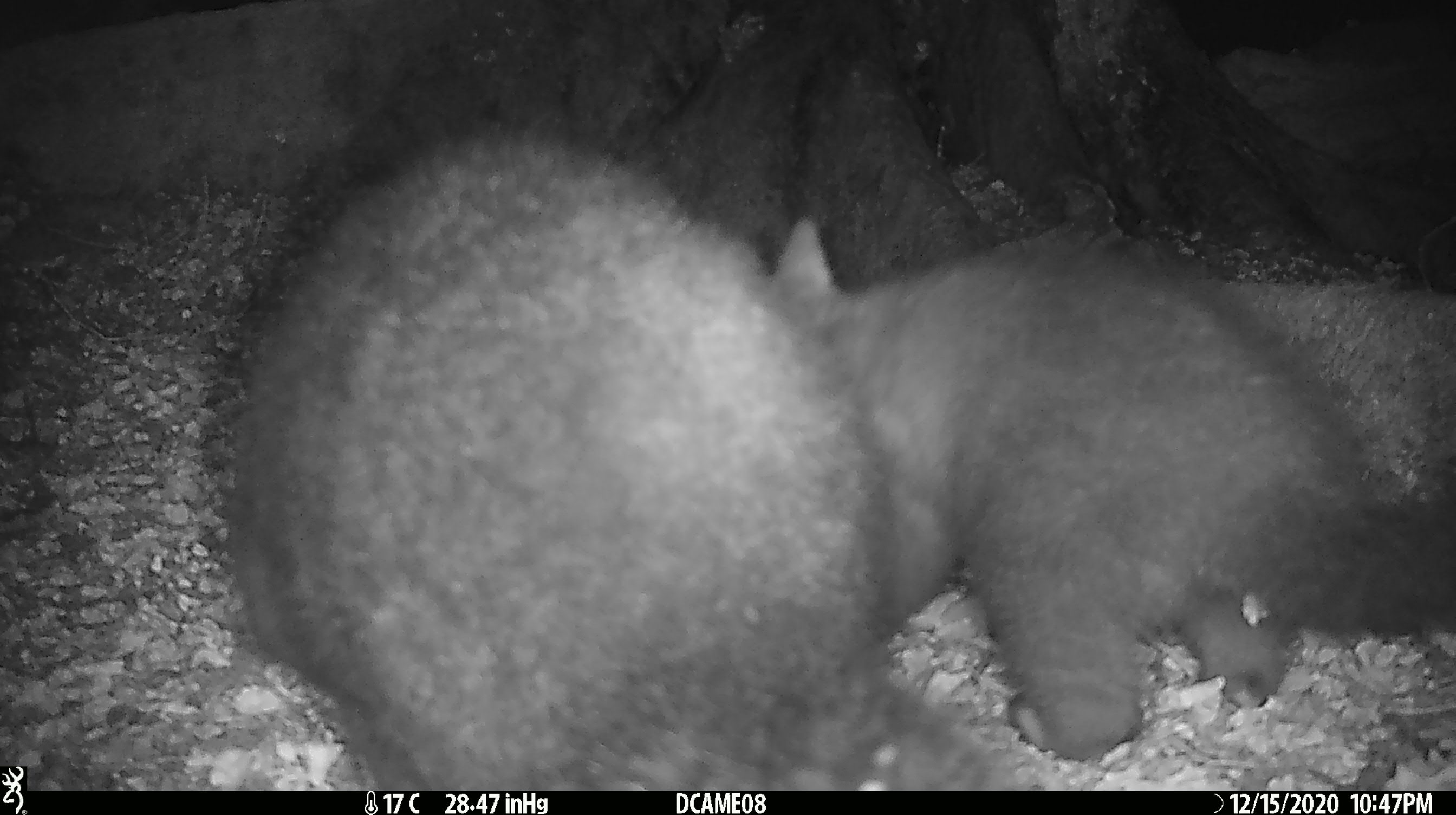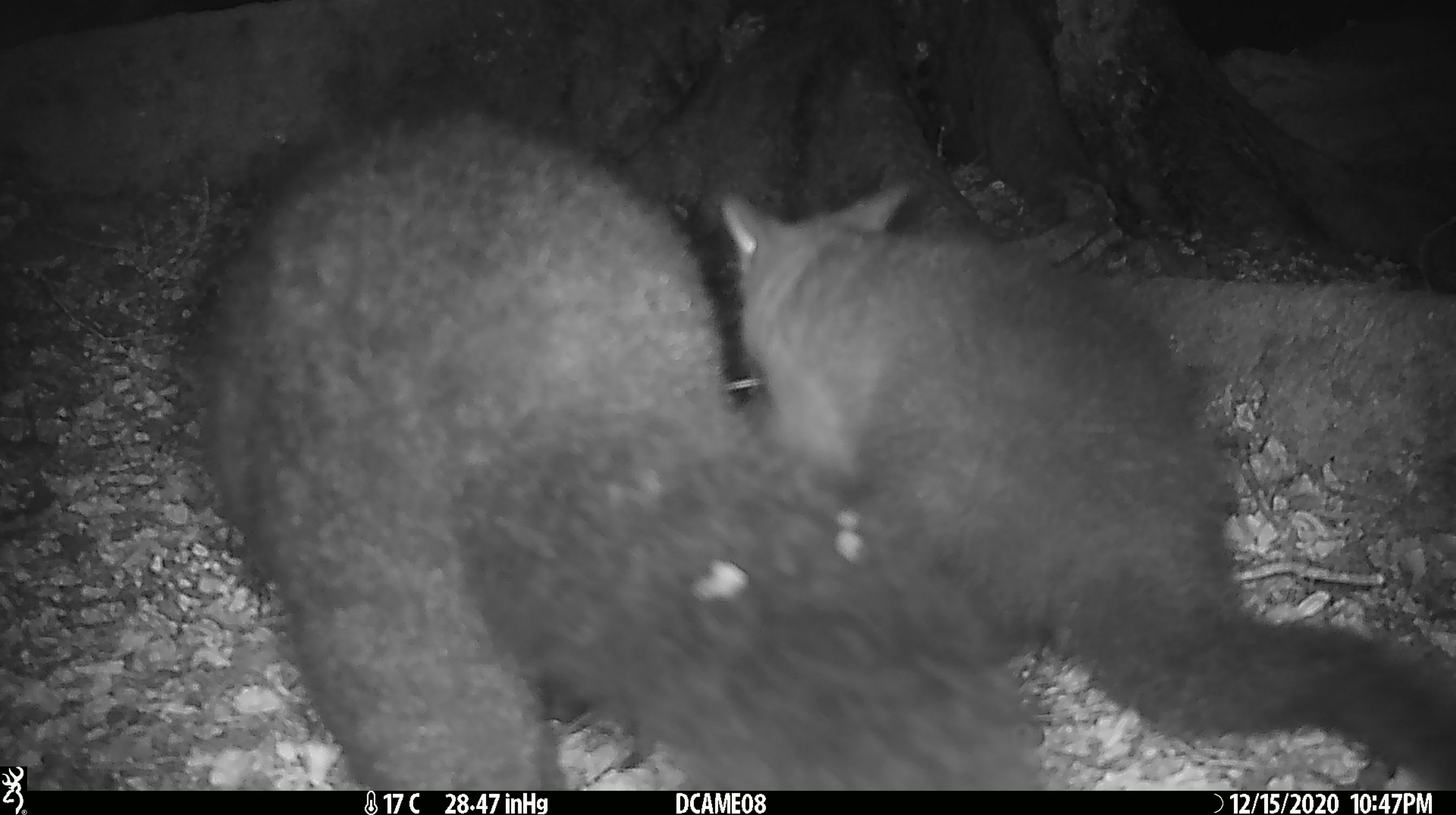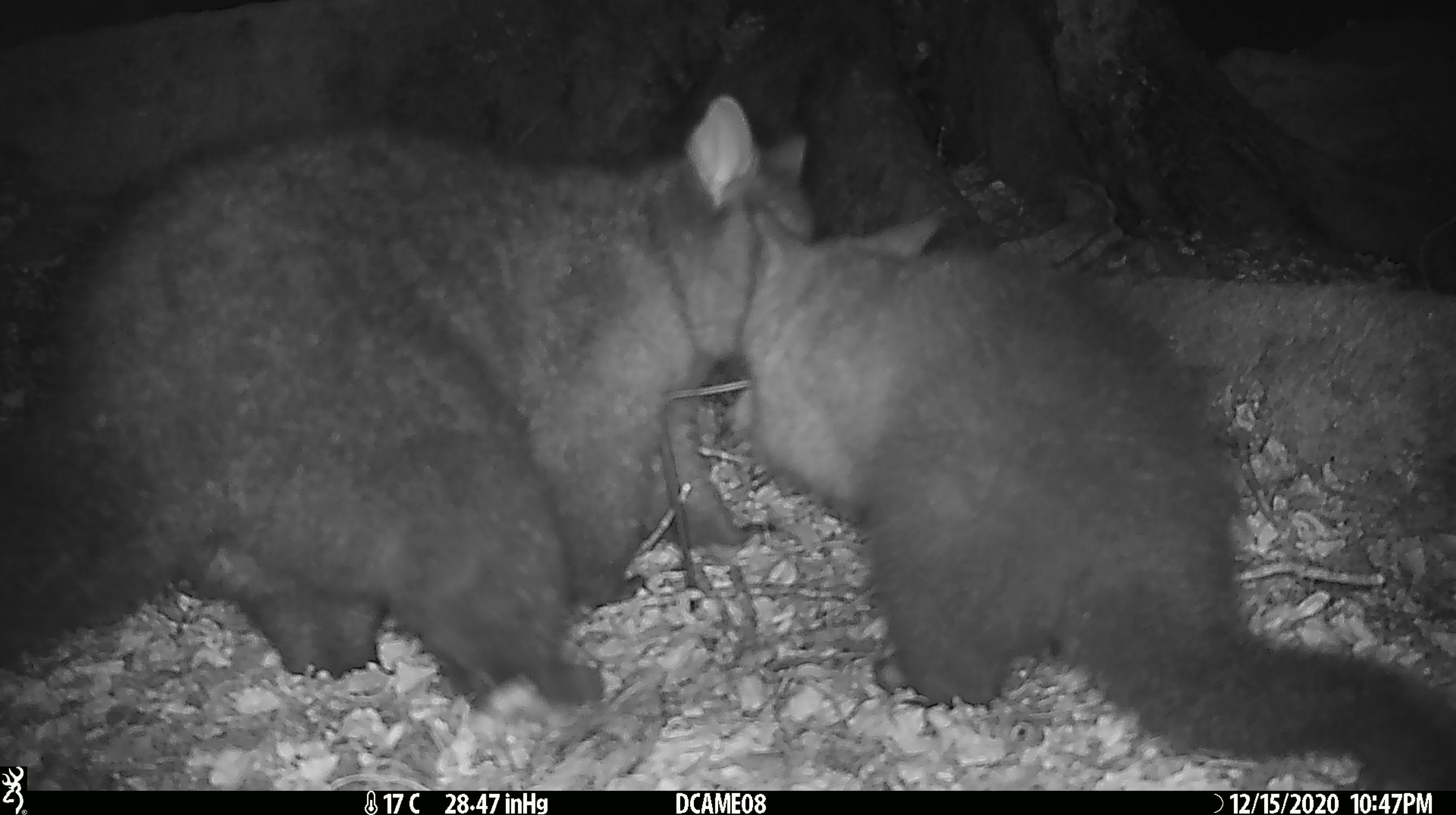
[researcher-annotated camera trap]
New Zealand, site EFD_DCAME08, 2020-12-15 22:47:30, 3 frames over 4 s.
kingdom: Animalia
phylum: Chordata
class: Mammalia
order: Diprotodontia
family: Phalangeridae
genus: Trichosurus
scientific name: Trichosurus vulpecula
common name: common brushtail possum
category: possum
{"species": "possum (common brushtail possum) (Trichosurus vulpecula)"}